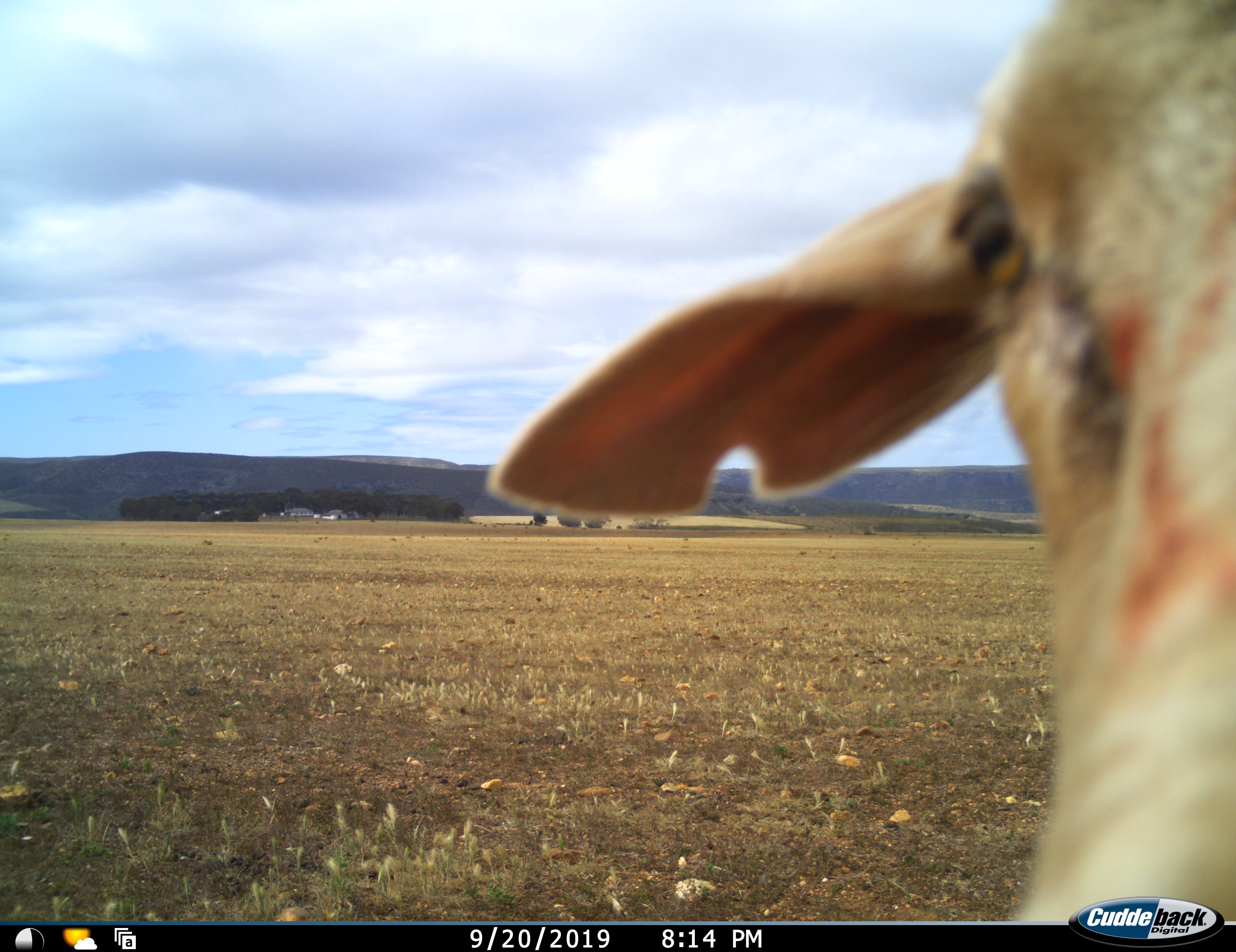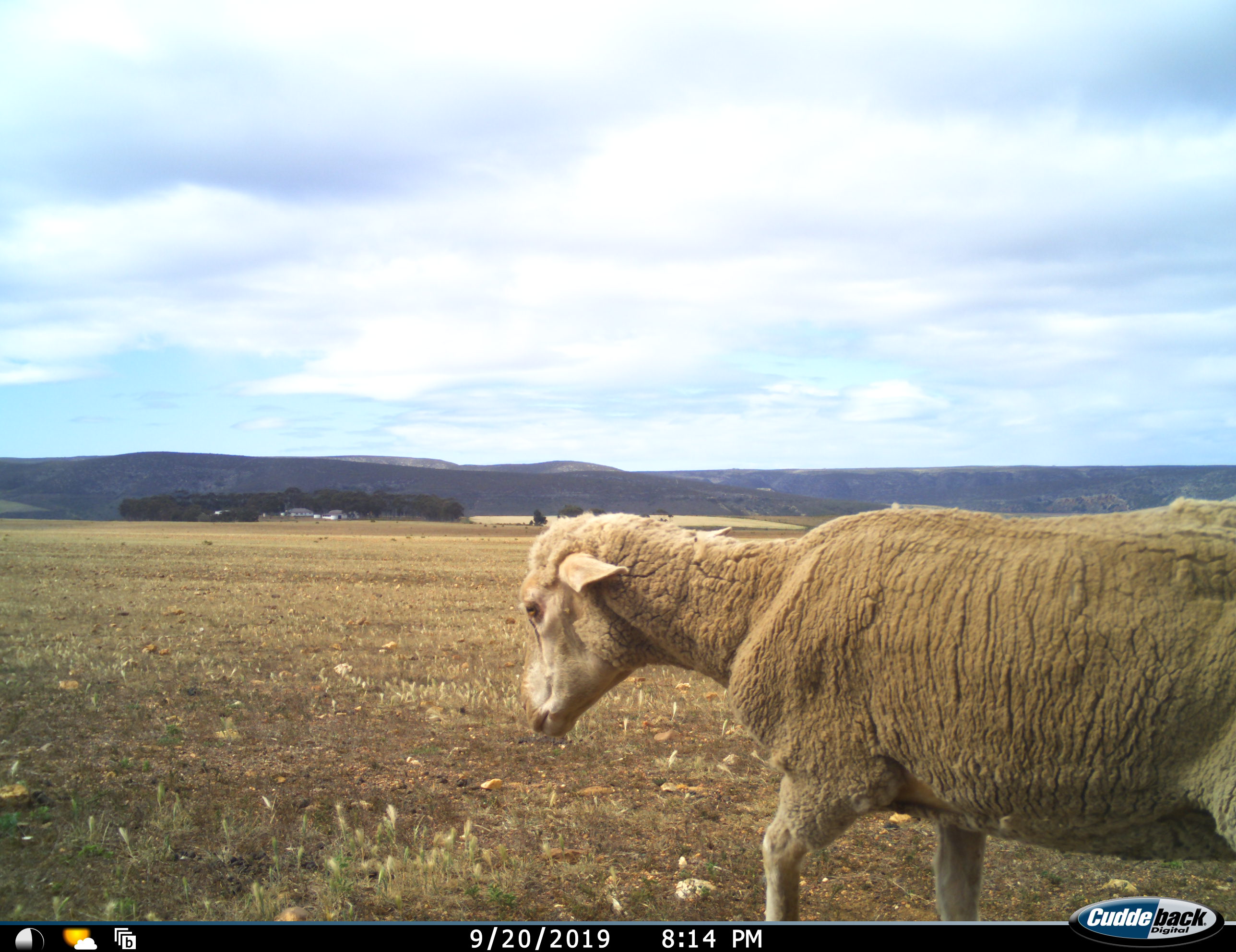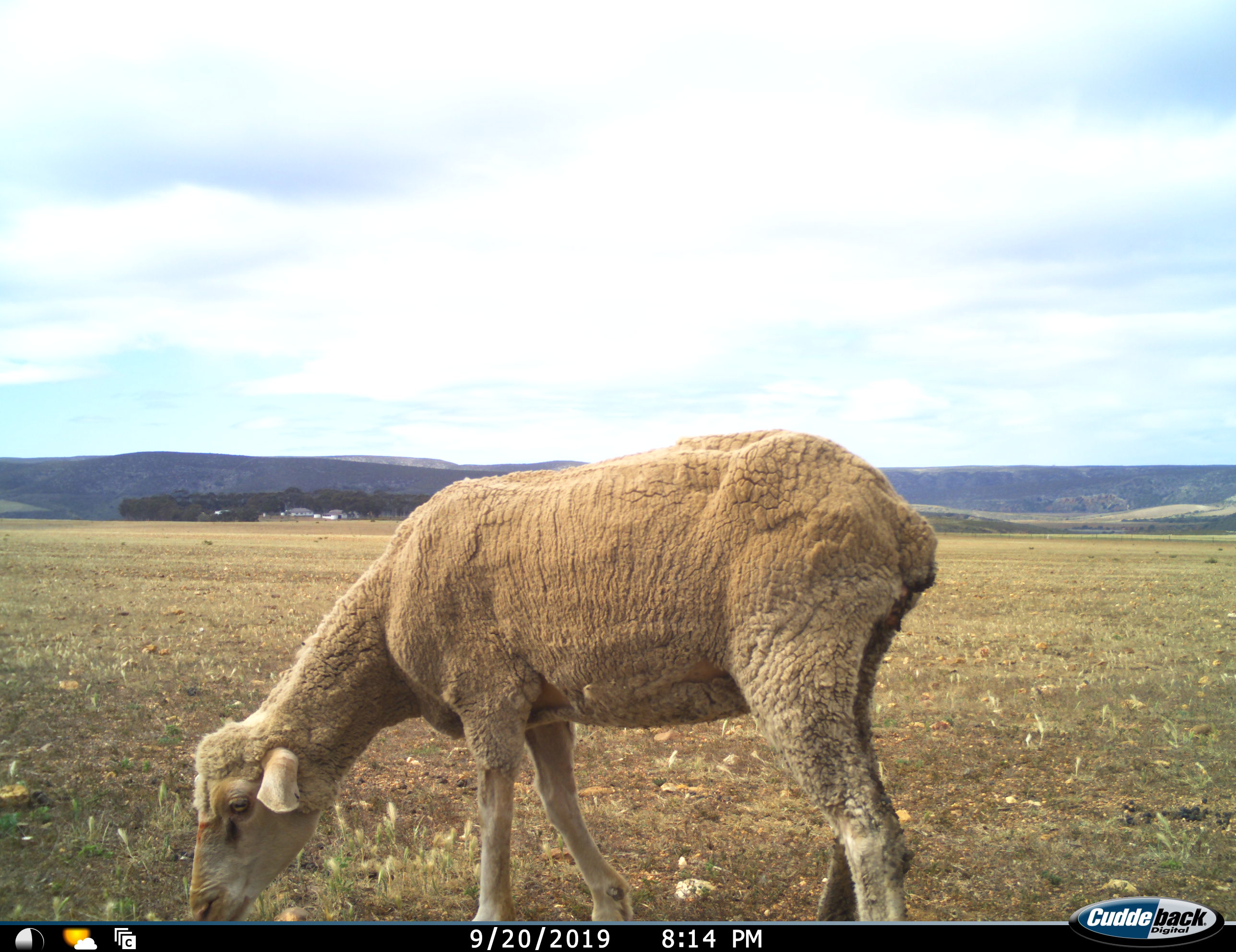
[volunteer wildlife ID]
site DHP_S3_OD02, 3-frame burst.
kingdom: Animalia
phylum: Chordata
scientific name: Vertebrata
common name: domestic animal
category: domesticanimal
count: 1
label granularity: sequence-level